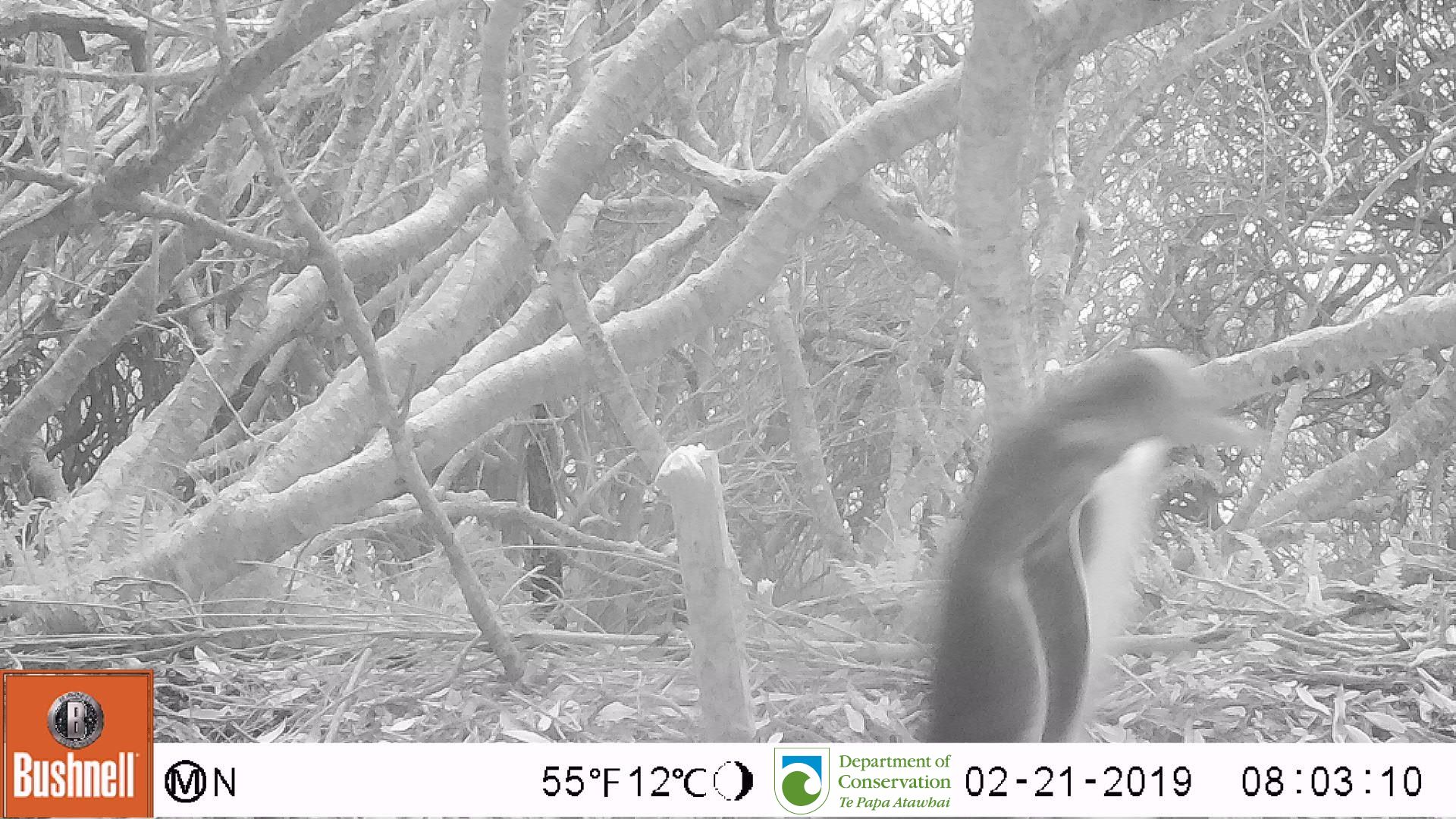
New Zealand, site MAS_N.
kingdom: Animalia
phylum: Chordata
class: Aves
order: Sphenisciformes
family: Spheniscidae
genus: Megadyptes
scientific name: Megadyptes antipodes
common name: yellow-eyed penguin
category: yellow eyed penguin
Yellow eyed penguin (yellow-eyed penguin) (Megadyptes antipodes).